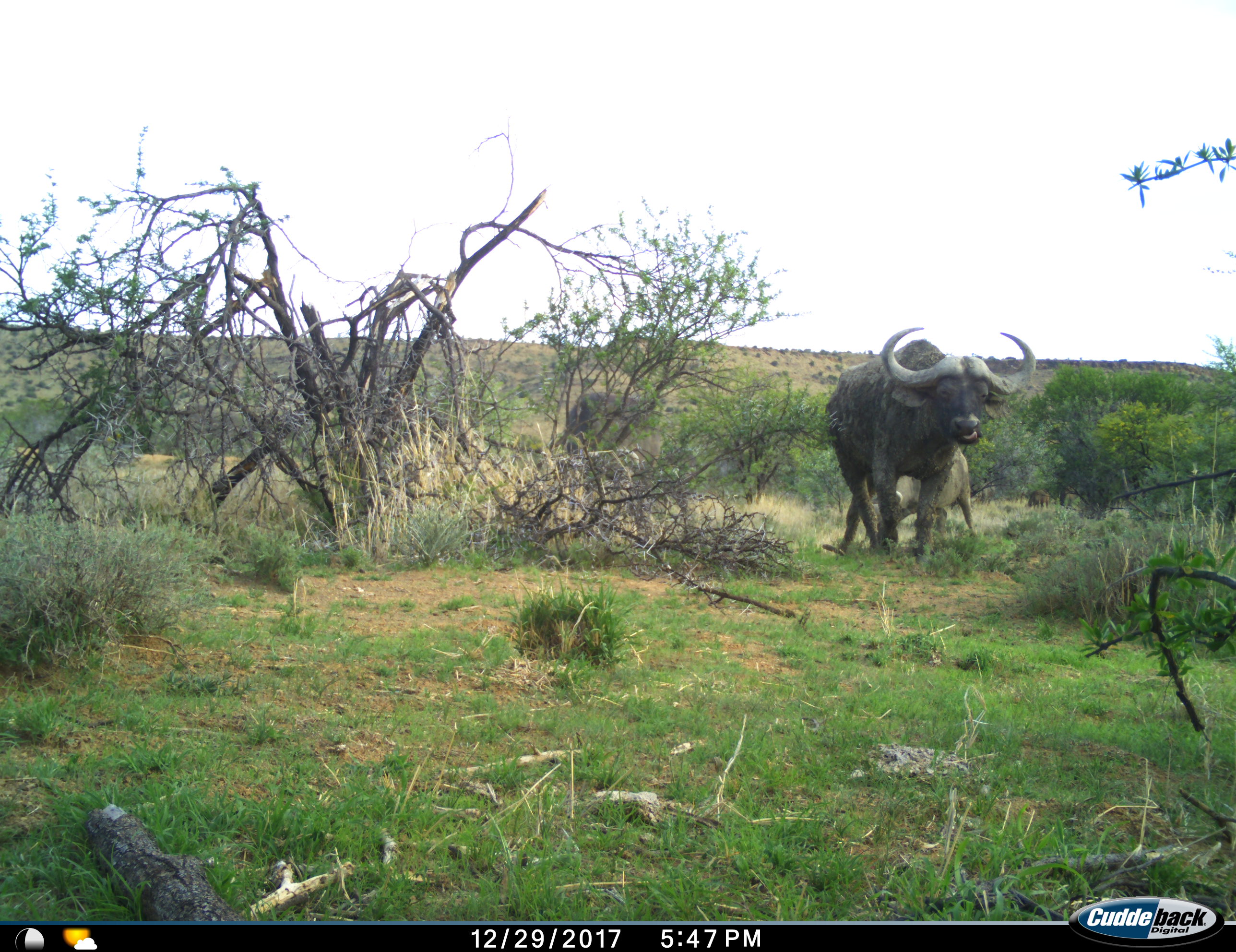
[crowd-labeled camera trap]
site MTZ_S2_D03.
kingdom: Animalia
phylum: Chordata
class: Mammalia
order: Artiodactyla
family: Bovidae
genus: Syncerus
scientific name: Syncerus caffer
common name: african buffalo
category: buffalo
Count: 2.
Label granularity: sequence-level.